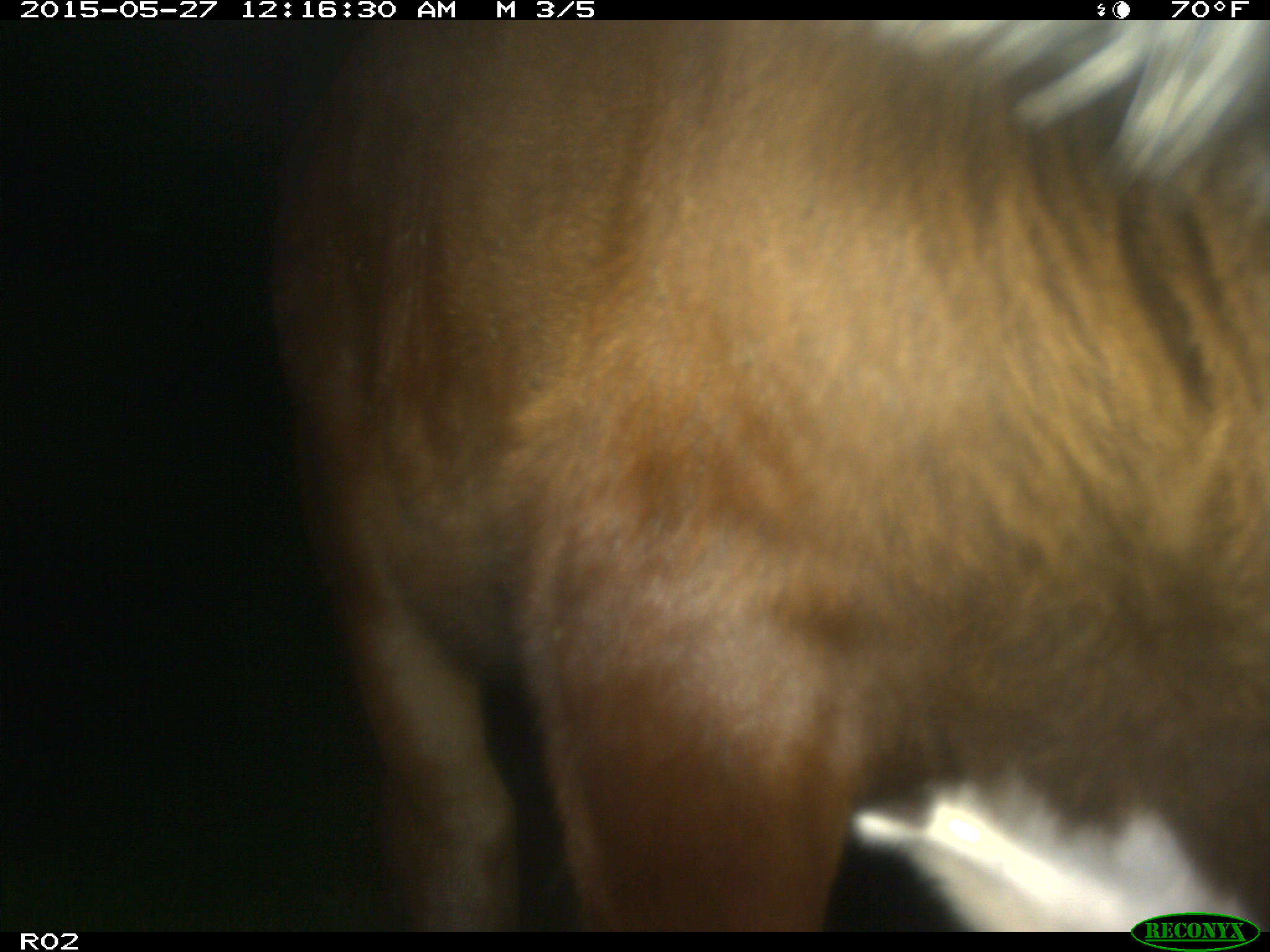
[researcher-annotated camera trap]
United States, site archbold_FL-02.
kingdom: Animalia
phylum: Chordata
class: Mammalia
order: Artiodactyla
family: Bovidae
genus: Bos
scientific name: Bos taurus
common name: domestic cow